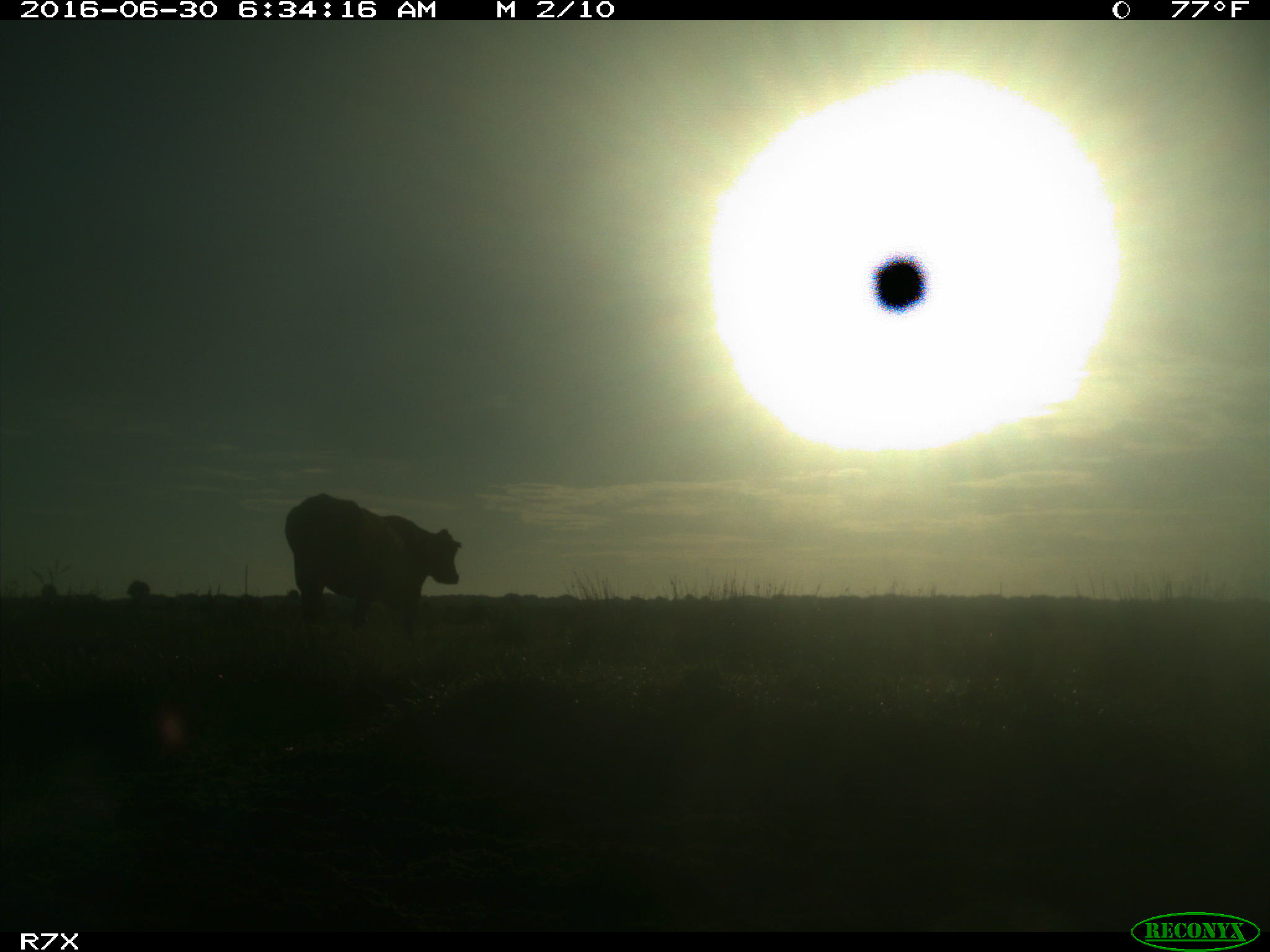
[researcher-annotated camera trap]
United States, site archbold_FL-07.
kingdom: Animalia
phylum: Chordata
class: Mammalia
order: Artiodactyla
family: Bovidae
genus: Bos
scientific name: Bos taurus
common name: domestic cow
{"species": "Bos taurus (domestic cow)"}